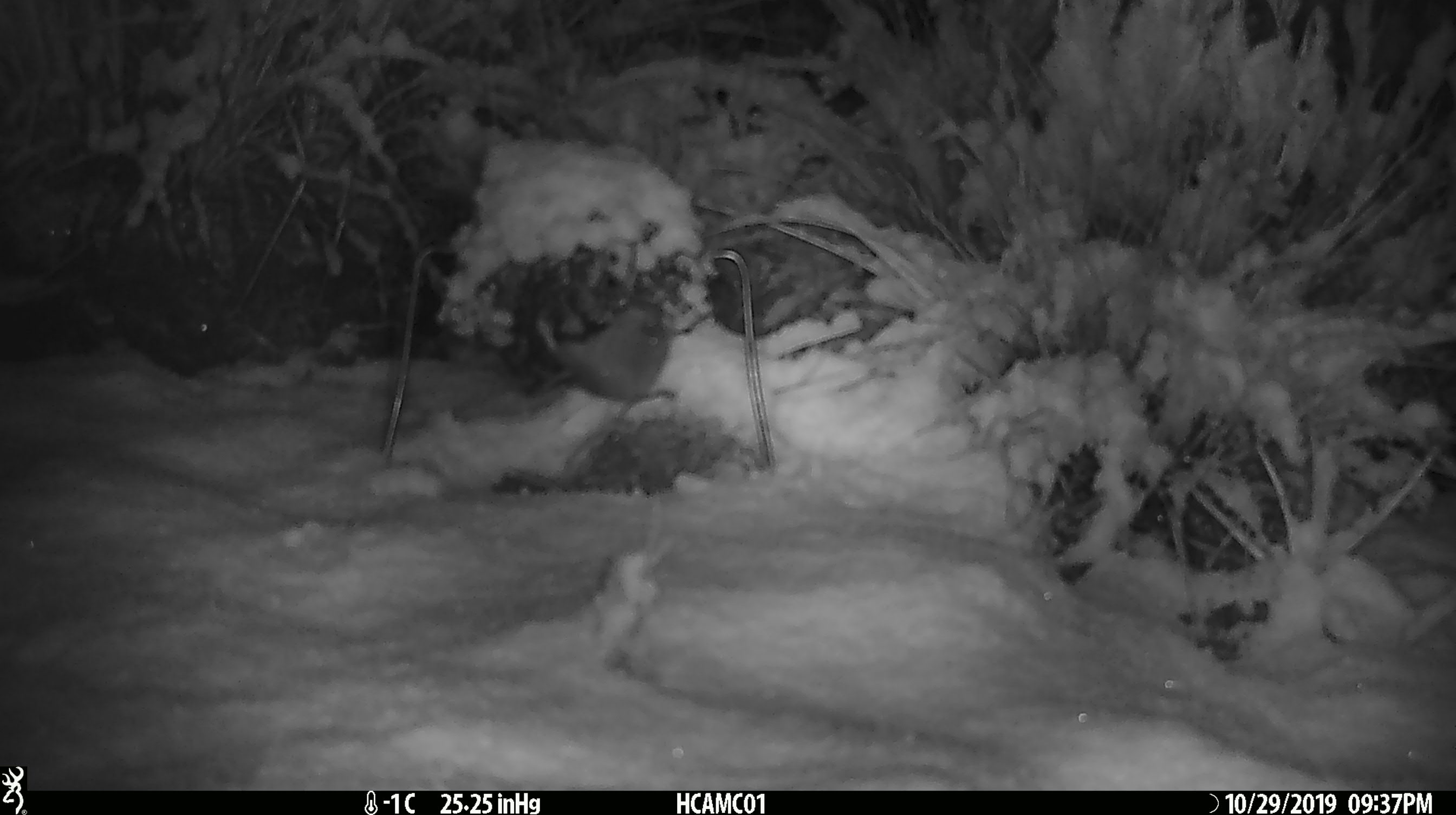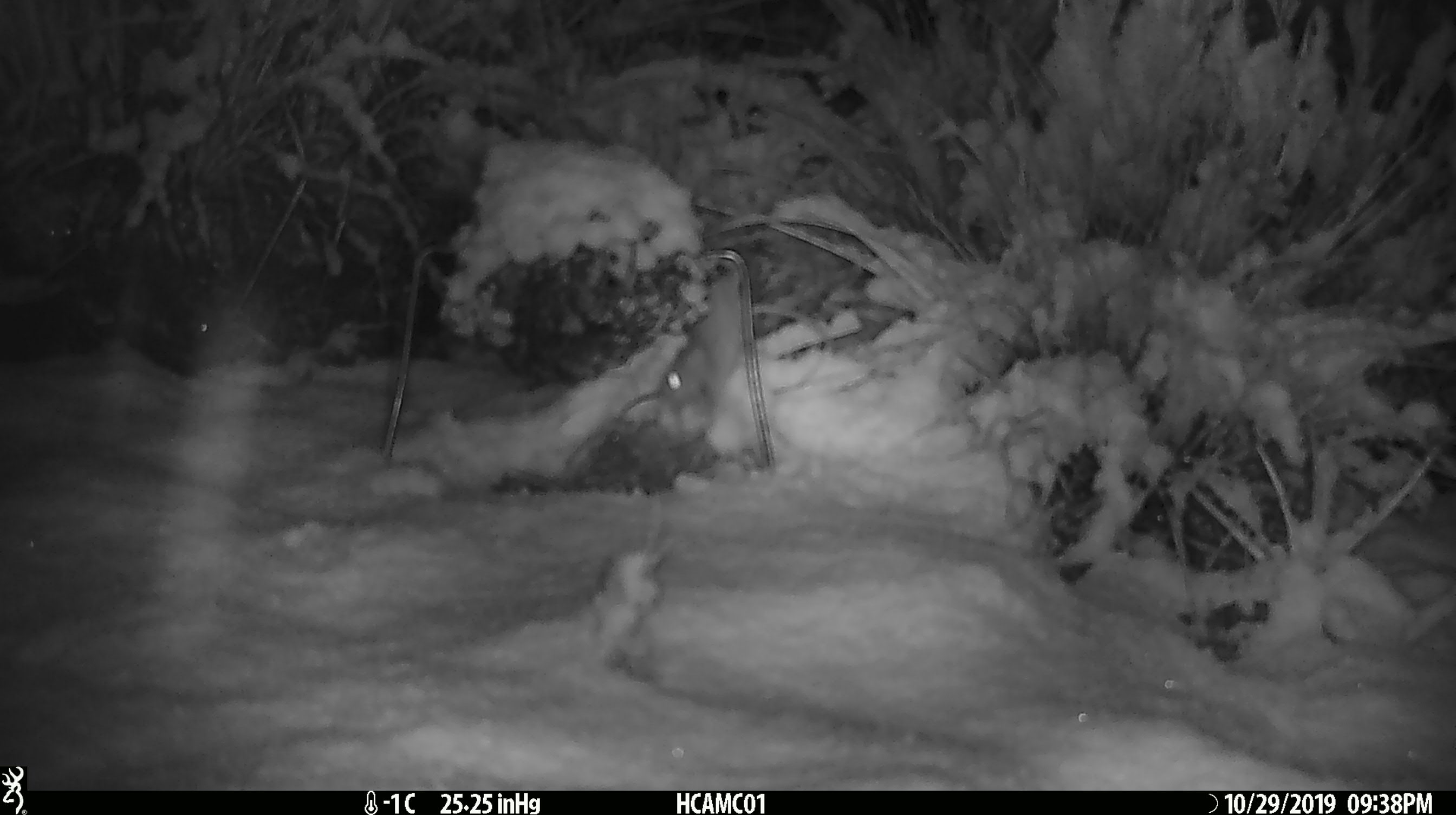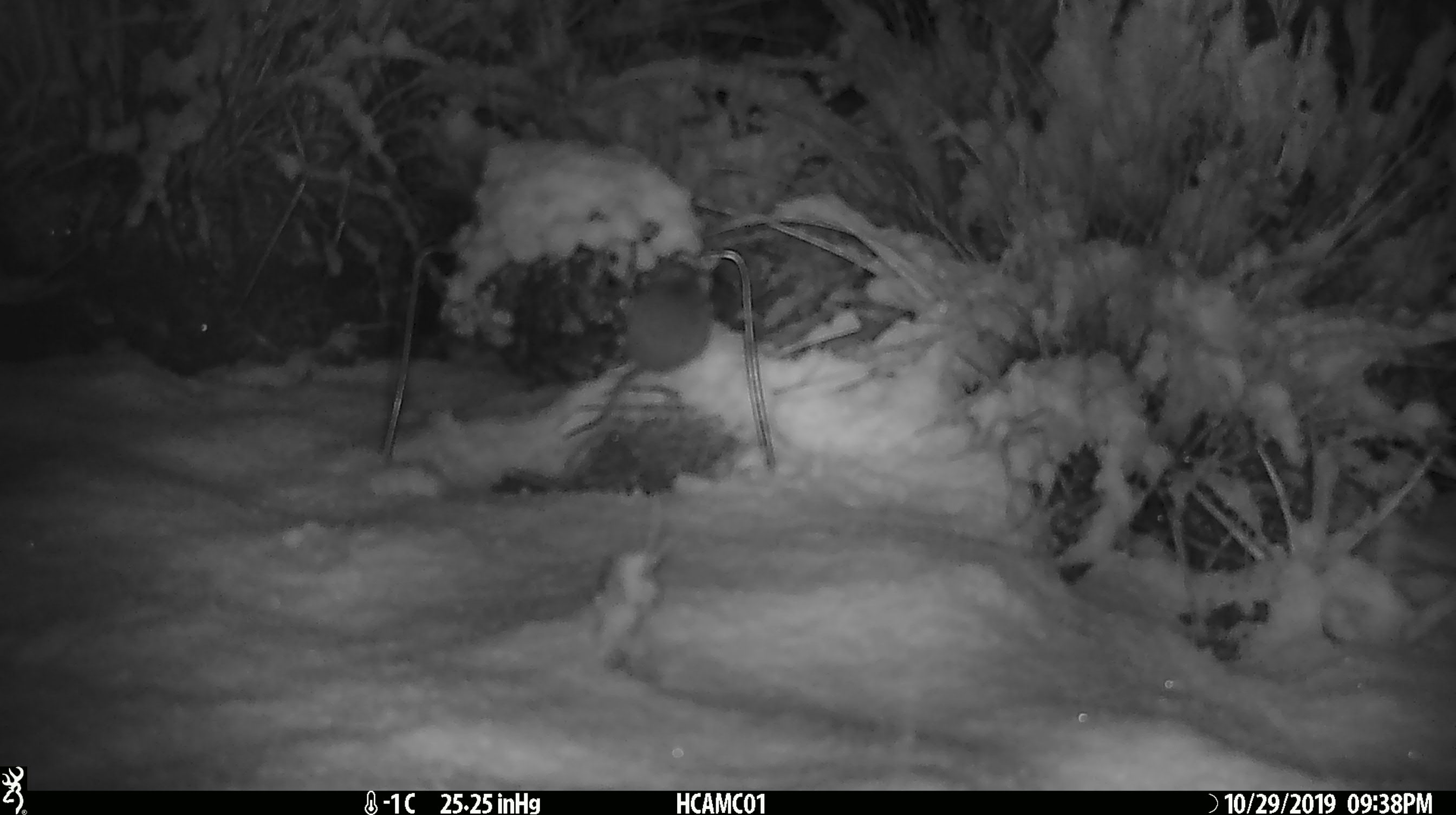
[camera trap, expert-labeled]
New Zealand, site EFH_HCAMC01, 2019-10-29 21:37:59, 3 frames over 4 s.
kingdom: Animalia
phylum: Chordata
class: Mammalia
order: Rodentia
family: Muridae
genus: Mus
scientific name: Mus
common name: mouse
Mouse (Mus).